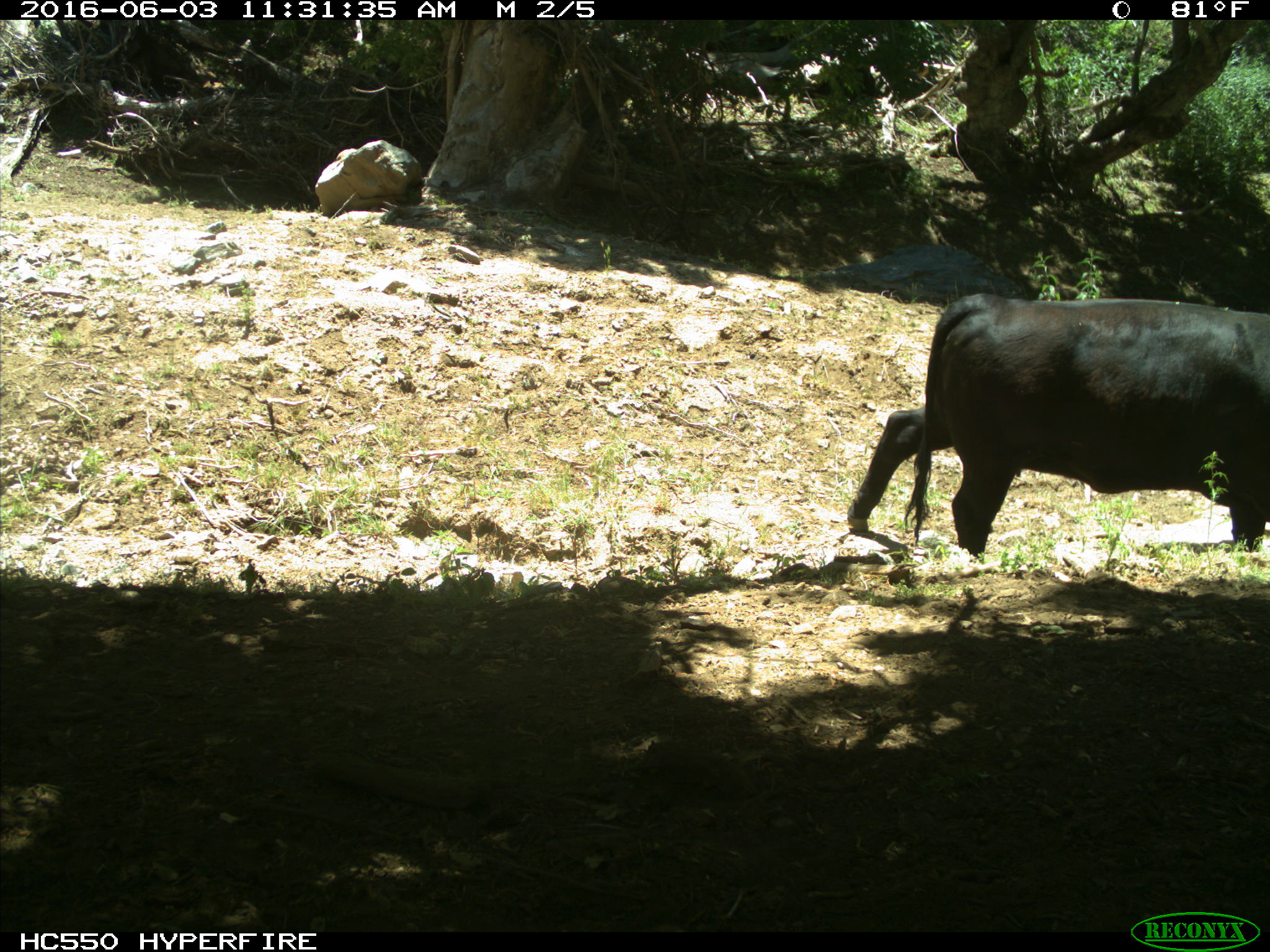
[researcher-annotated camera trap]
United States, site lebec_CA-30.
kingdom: Animalia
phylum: Chordata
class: Mammalia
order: Artiodactyla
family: Bovidae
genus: Bos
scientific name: Bos taurus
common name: domestic cow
Bos taurus (domestic cow).